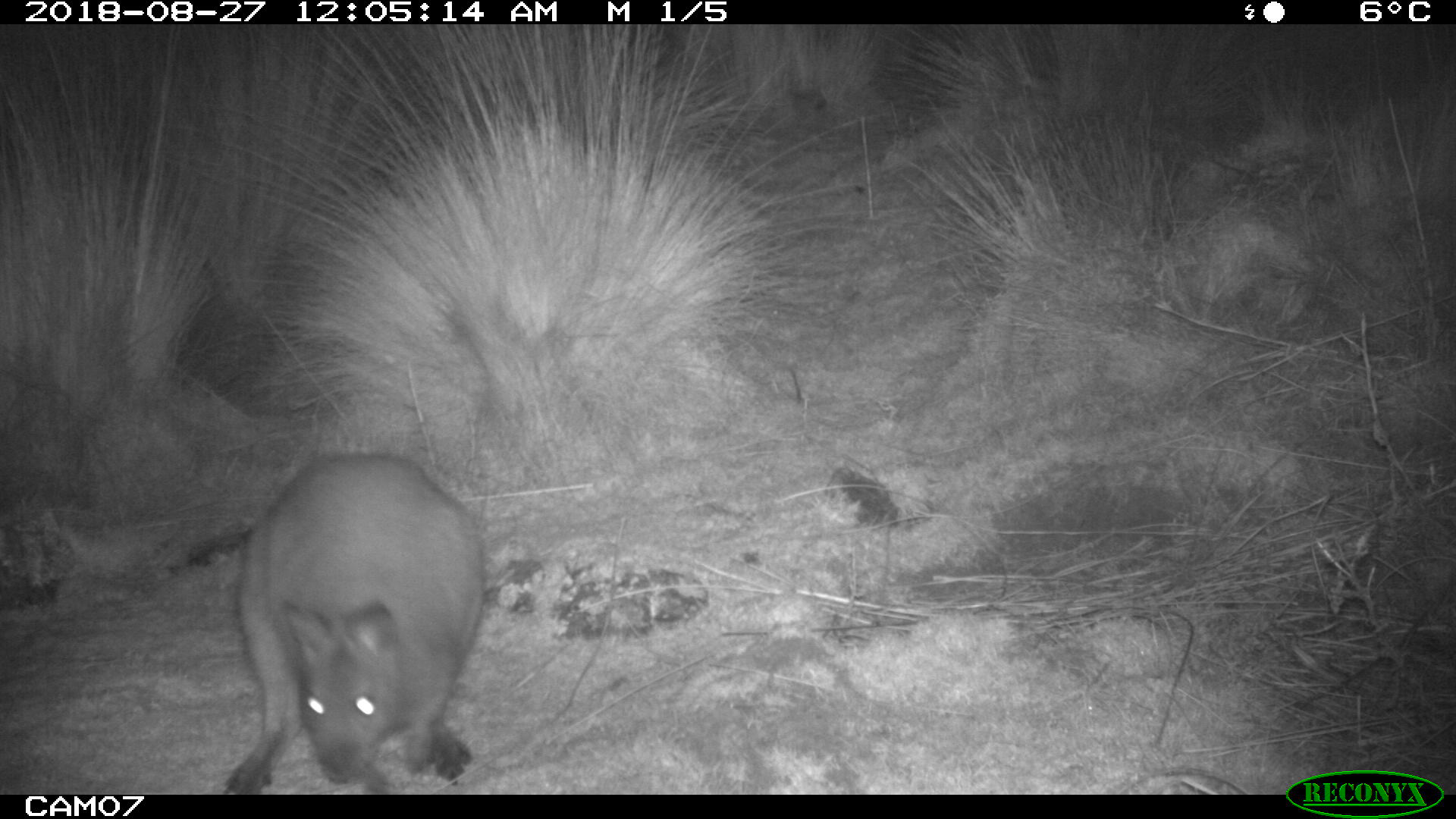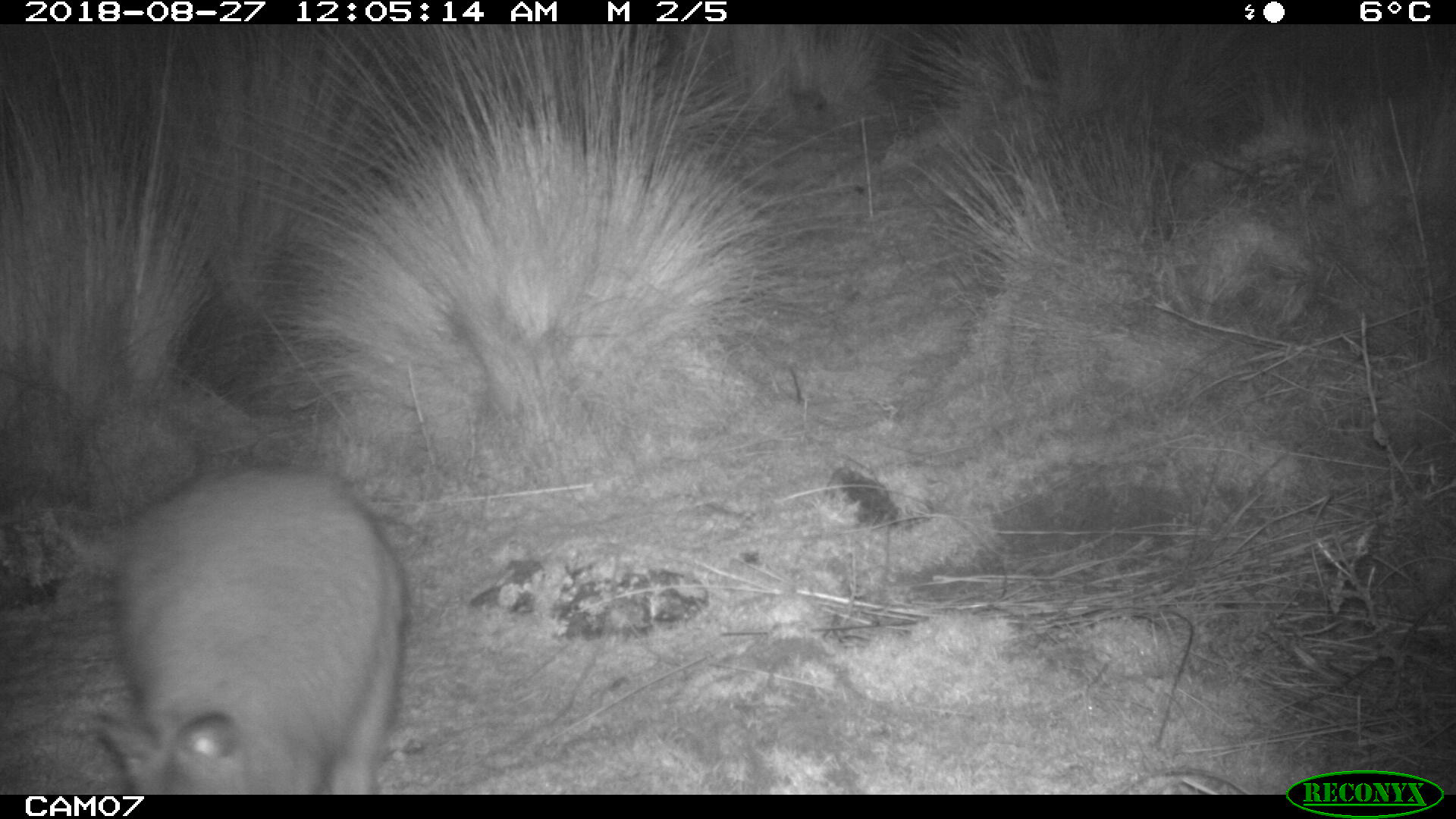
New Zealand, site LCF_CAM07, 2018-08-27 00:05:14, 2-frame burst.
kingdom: Animalia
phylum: Chordata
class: Mammalia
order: Diprotodontia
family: Macropodidae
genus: Notamacropus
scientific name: Notamacropus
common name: wallaby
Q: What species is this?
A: Wallaby (Notamacropus).